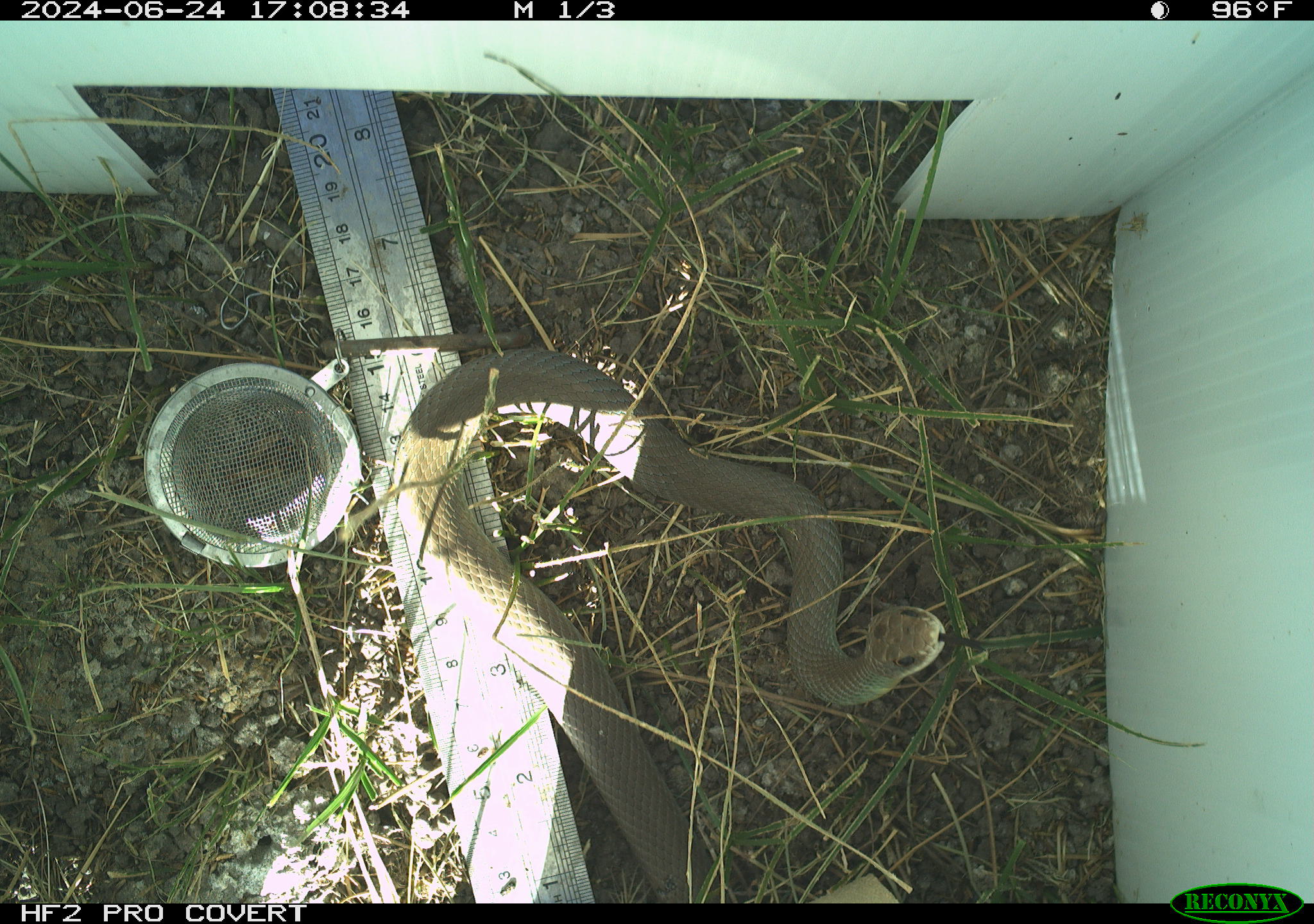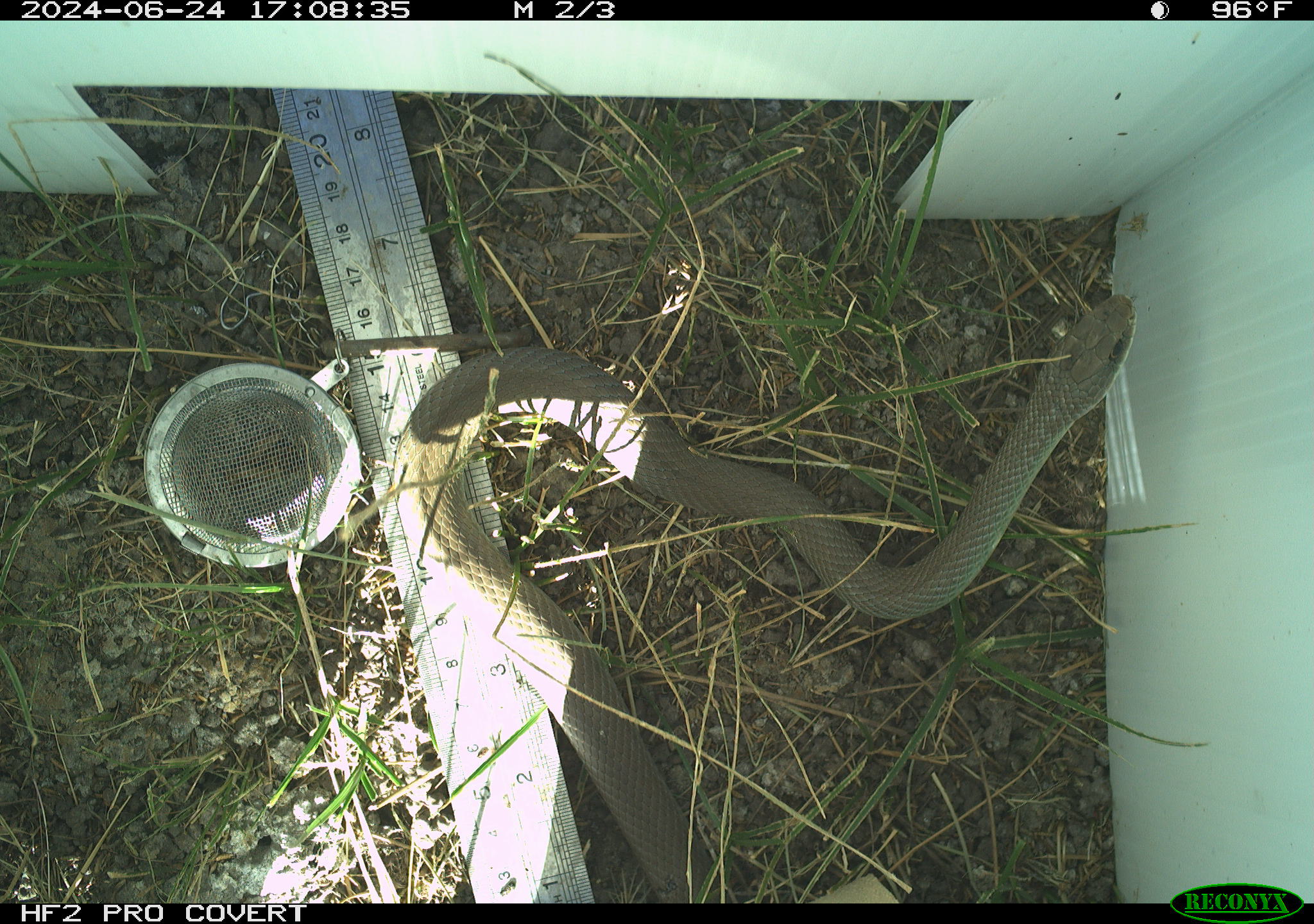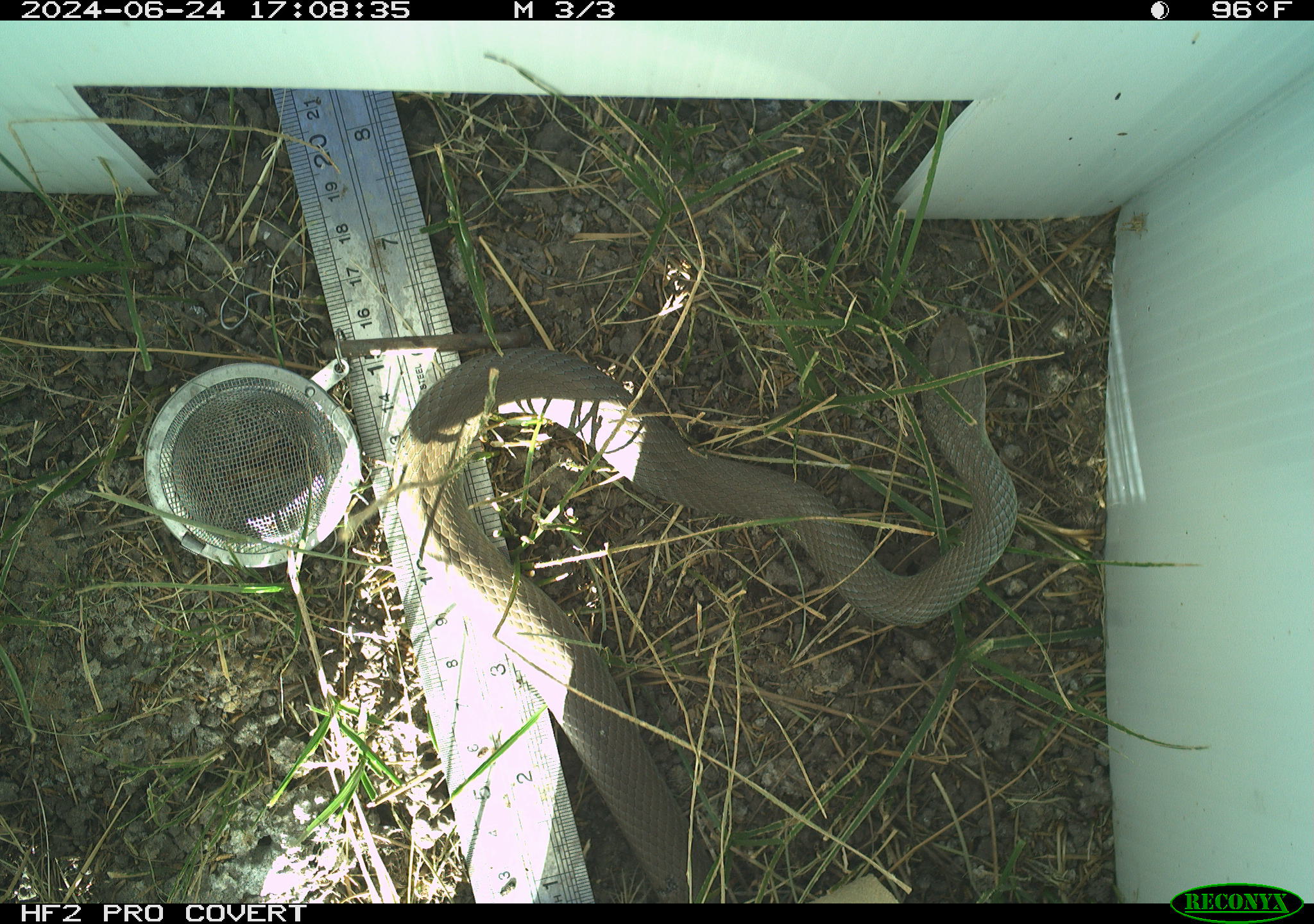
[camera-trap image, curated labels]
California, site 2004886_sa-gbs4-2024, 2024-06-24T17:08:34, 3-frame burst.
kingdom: Animalia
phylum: Chordata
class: Reptilia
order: Squamata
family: Colubridae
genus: Coluber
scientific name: Coluber constrictor mormon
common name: western yellow-bellied racer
Western yellow-bellied racer (Coluber constrictor mormon).